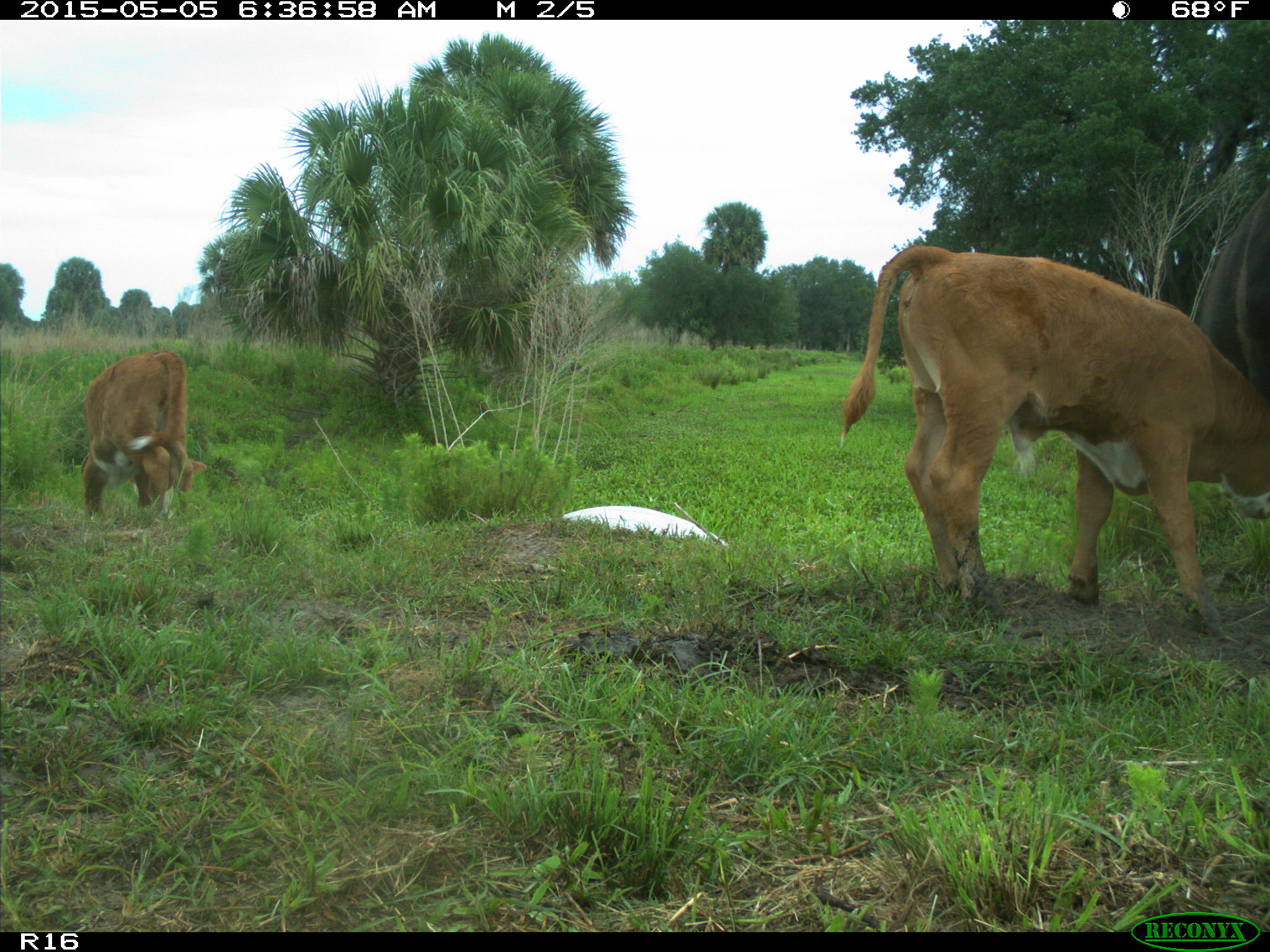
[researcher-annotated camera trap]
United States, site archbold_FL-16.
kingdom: Animalia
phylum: Chordata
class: Mammalia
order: Artiodactyla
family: Bovidae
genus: Bos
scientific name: Bos taurus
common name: domestic cow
Bos taurus (domestic cow).